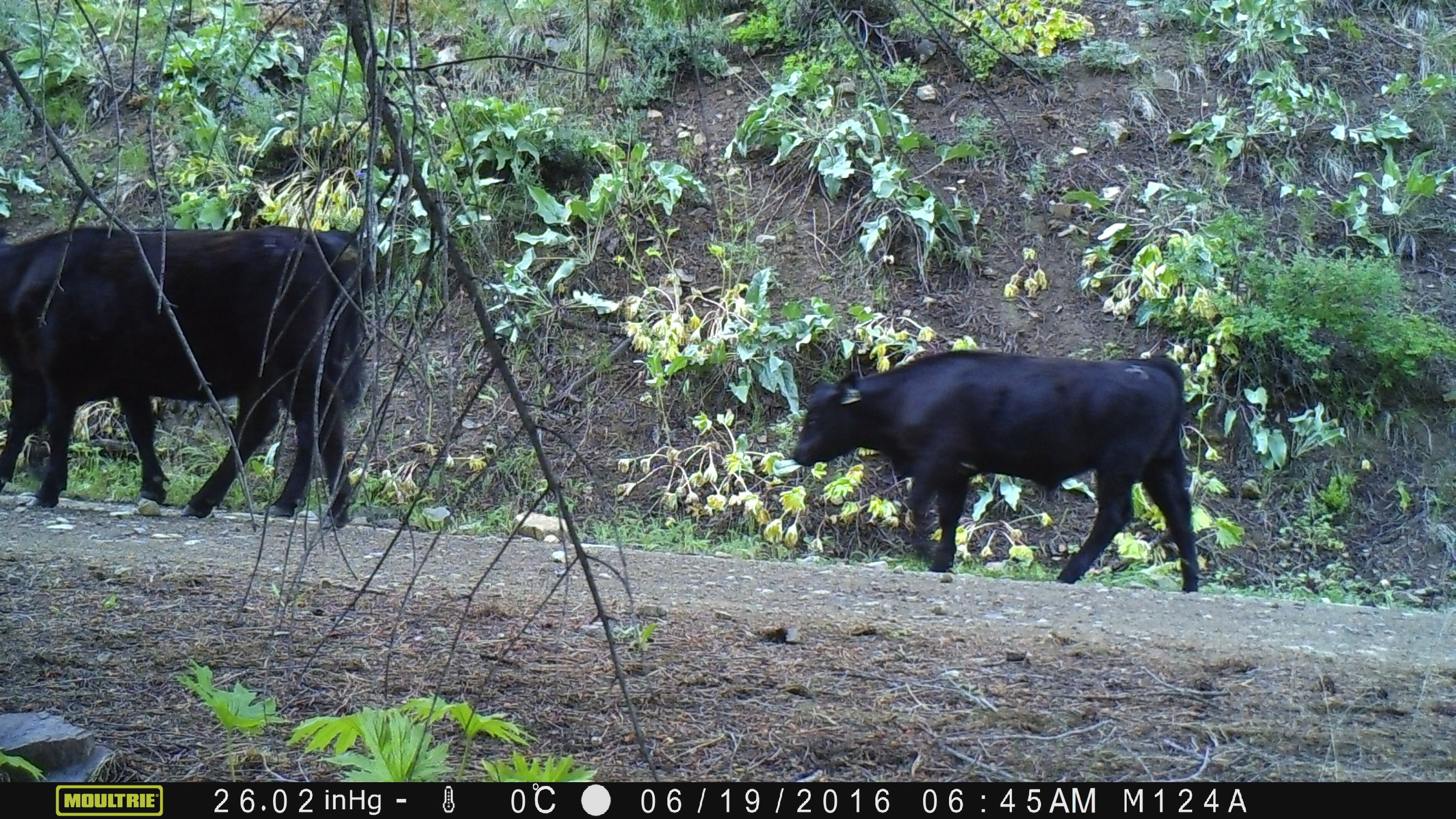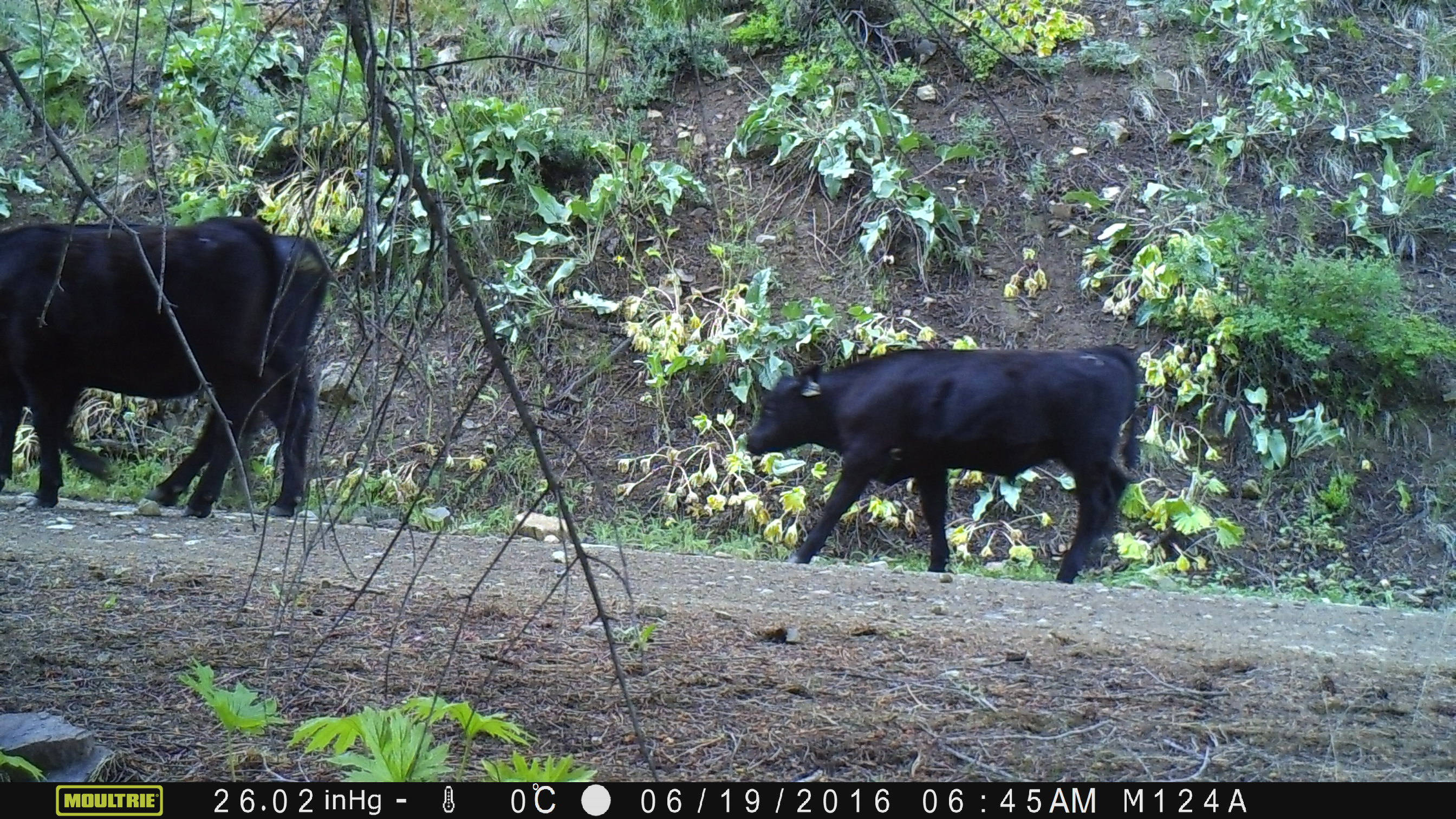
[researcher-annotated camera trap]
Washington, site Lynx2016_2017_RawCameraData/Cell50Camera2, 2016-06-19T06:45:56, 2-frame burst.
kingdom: Animalia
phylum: Chordata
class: Mammalia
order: Artiodactyla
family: Bovidae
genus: Bos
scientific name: Bos taurus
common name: domestic cattle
Domestic cattle (Bos taurus). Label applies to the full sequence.